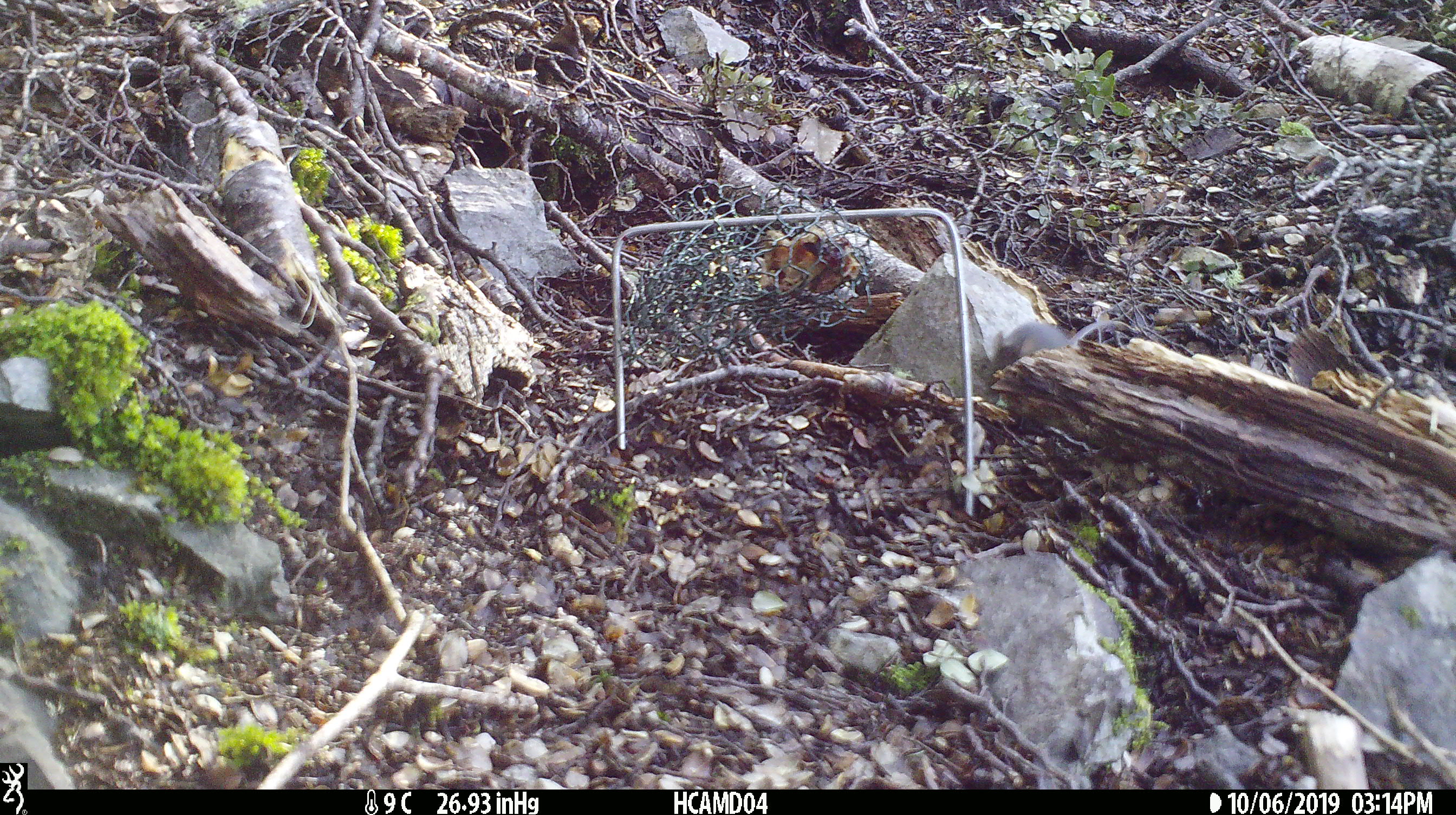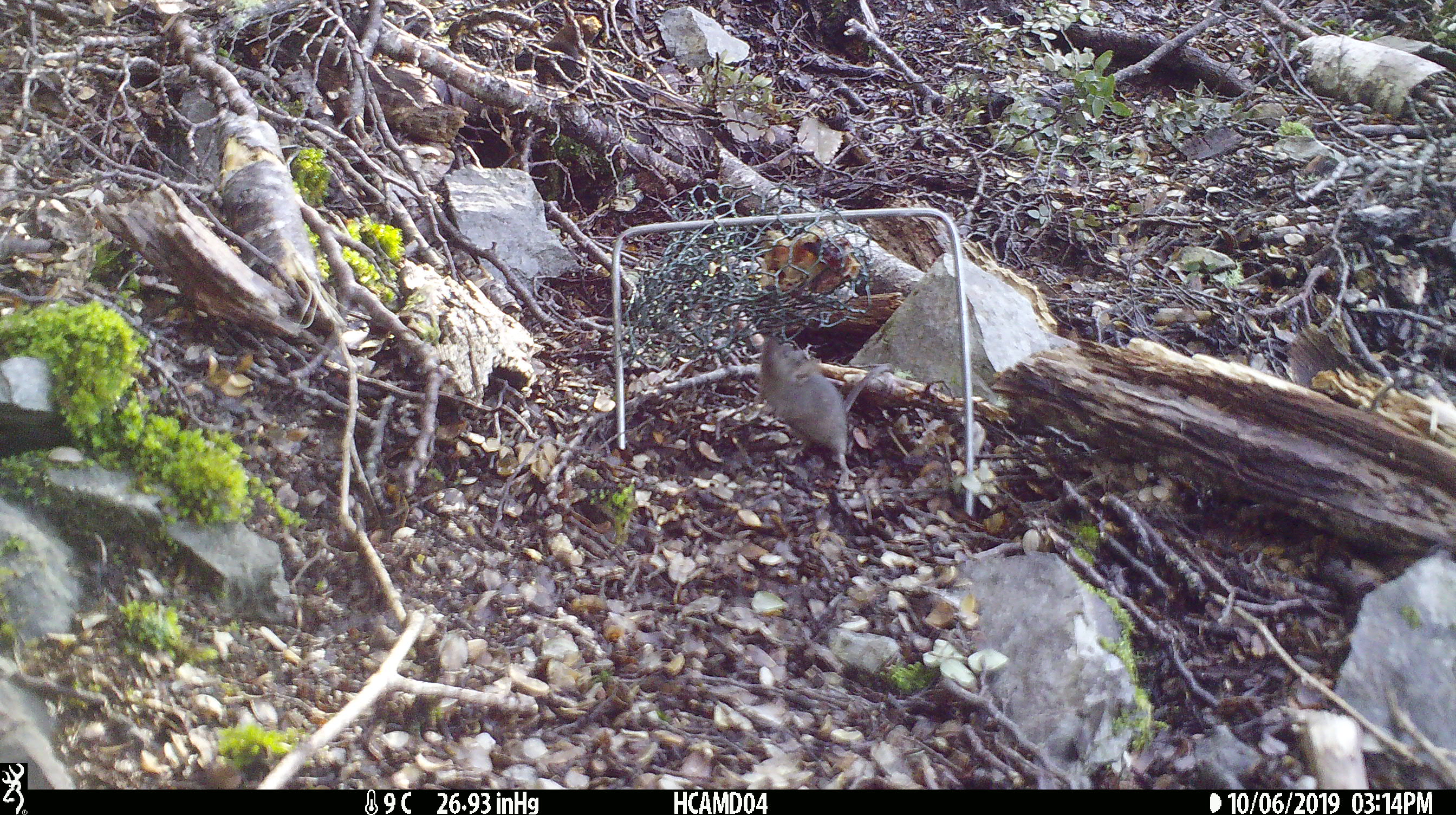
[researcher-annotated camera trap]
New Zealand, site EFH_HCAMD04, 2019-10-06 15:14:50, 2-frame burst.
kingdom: Animalia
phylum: Chordata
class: Mammalia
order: Rodentia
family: Muridae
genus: Mus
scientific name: Mus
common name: mouse